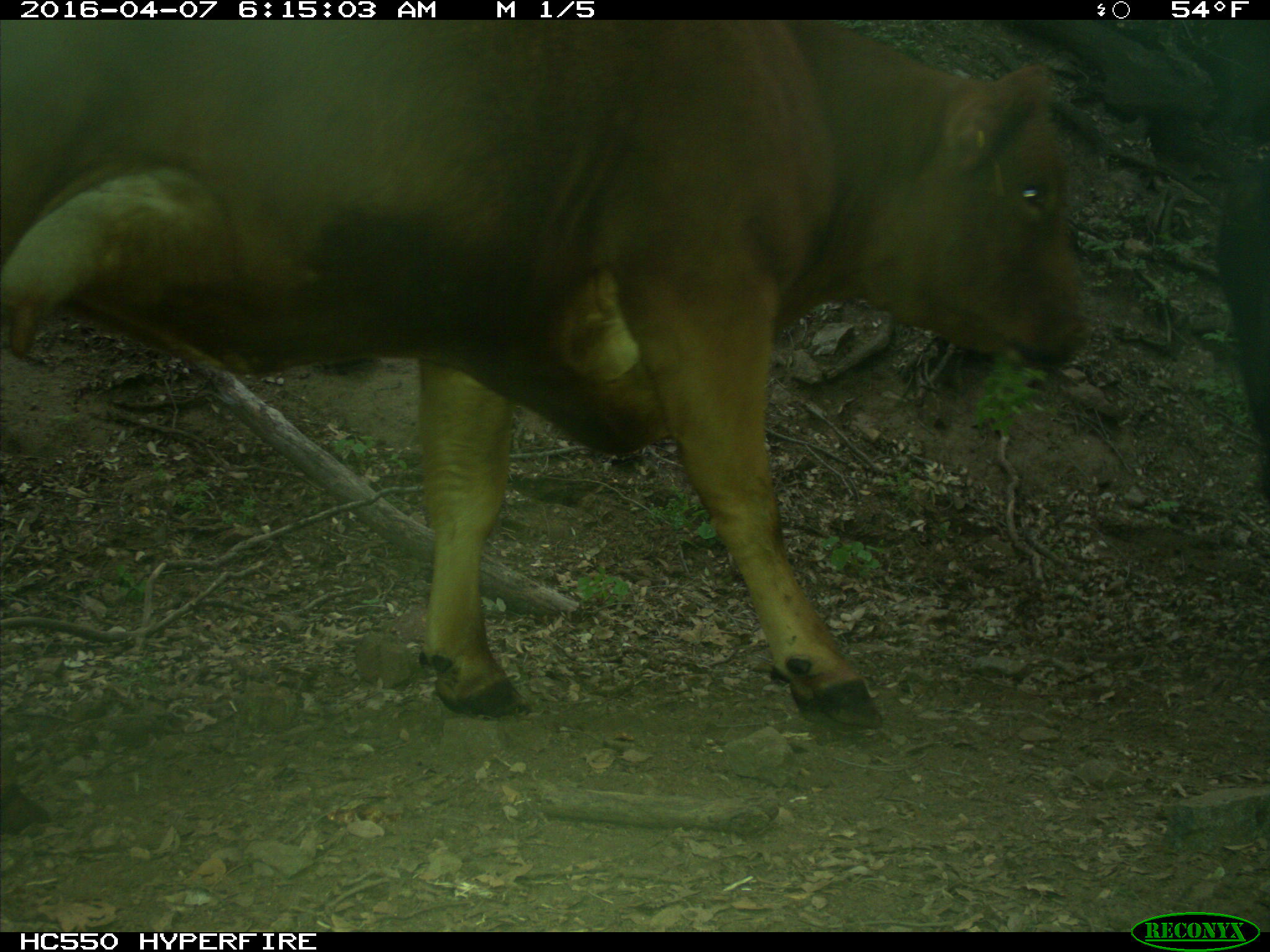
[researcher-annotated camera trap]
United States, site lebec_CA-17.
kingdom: Animalia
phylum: Chordata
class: Mammalia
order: Artiodactyla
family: Bovidae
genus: Bos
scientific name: Bos taurus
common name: domestic cow